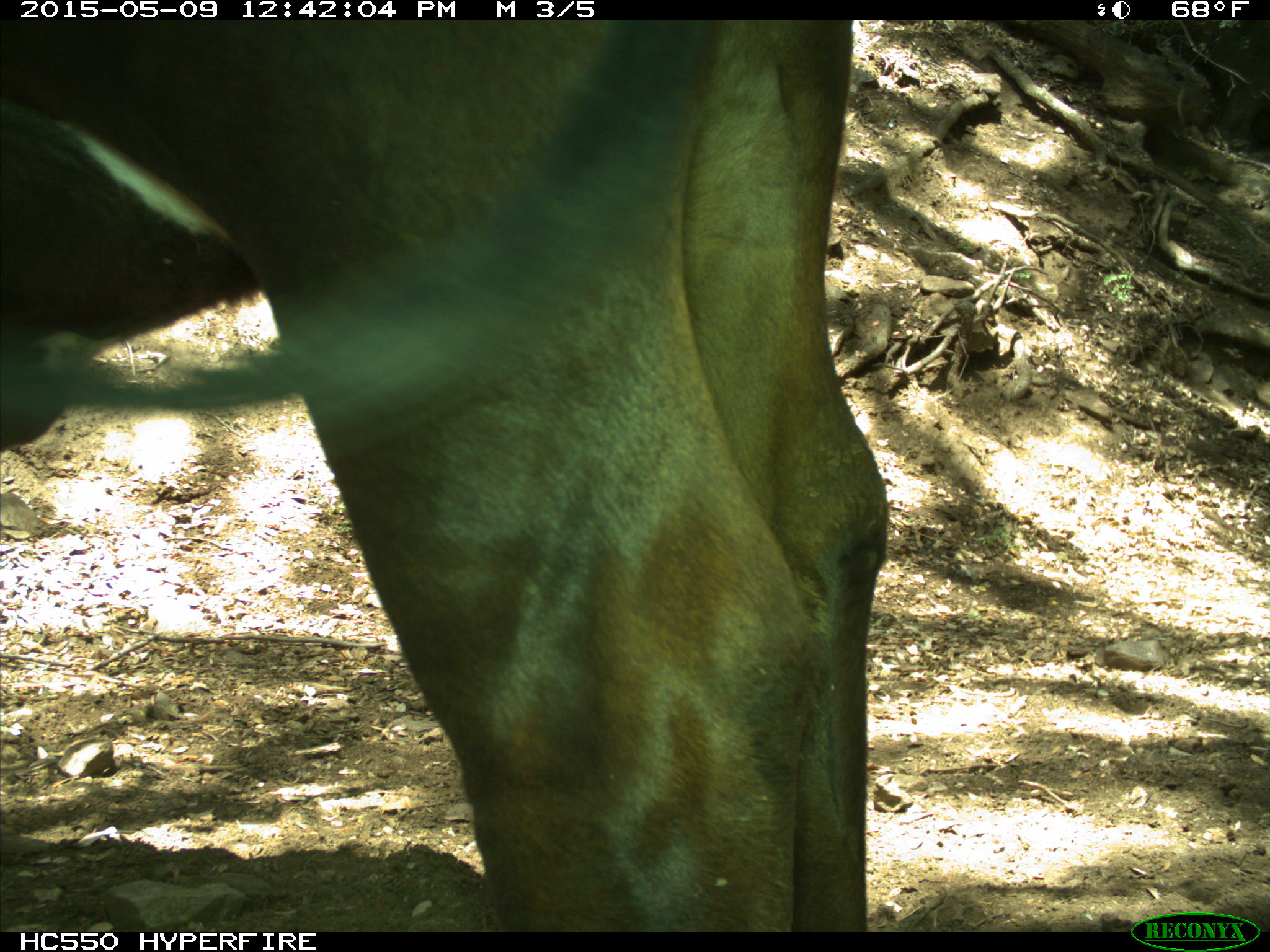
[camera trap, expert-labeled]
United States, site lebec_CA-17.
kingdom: Animalia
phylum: Chordata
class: Mammalia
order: Artiodactyla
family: Bovidae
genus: Bos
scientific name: Bos taurus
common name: domestic cow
Bos taurus (domestic cow).